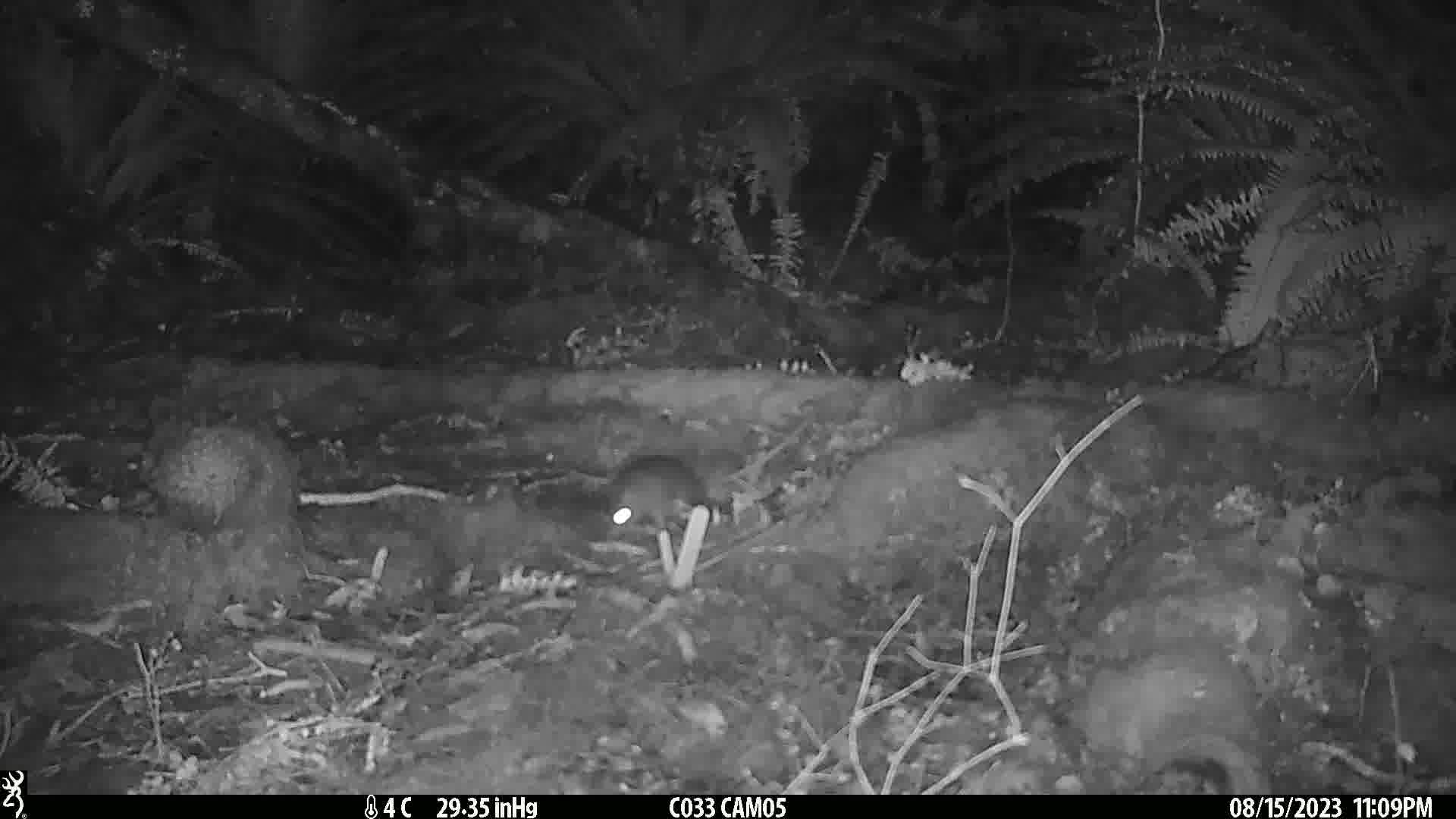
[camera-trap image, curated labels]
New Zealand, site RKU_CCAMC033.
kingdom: Animalia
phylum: Chordata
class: Mammalia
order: Rodentia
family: Muridae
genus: Rattus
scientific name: Rattus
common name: rat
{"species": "rat (Rattus)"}